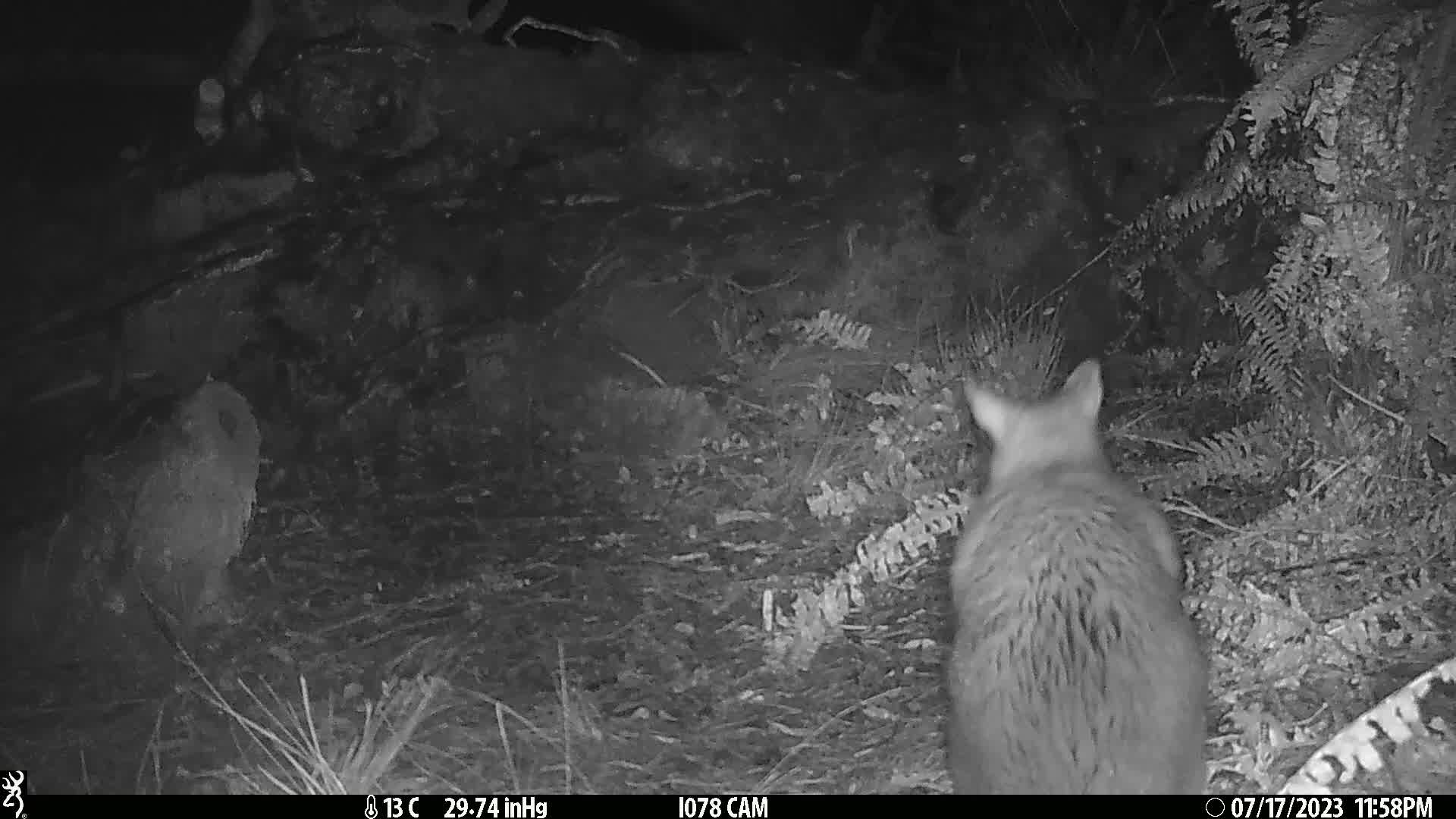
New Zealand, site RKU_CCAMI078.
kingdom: Animalia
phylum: Chordata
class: Mammalia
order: Diprotodontia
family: Phalangeridae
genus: Trichosurus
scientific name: Trichosurus vulpecula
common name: common brushtail possum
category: possum